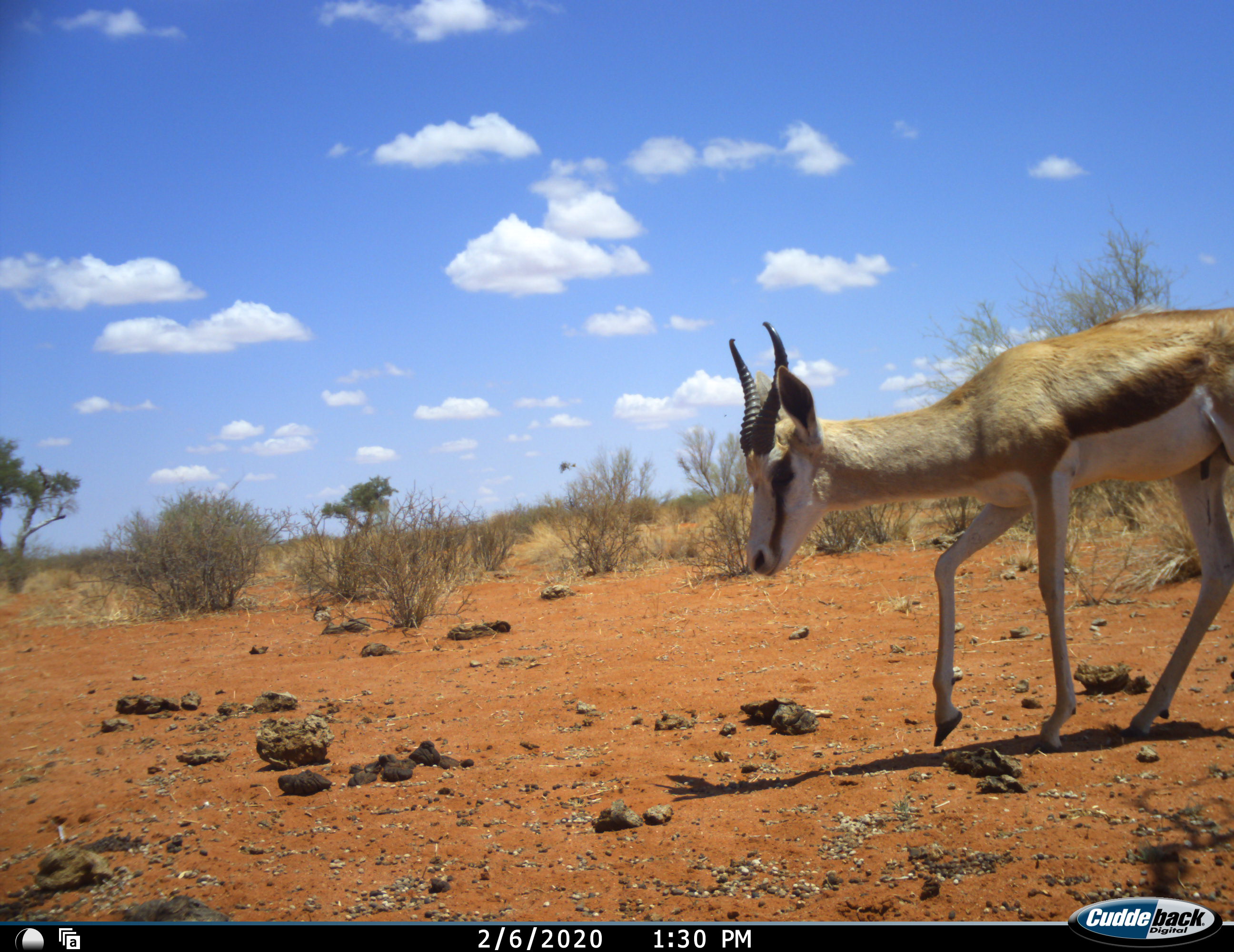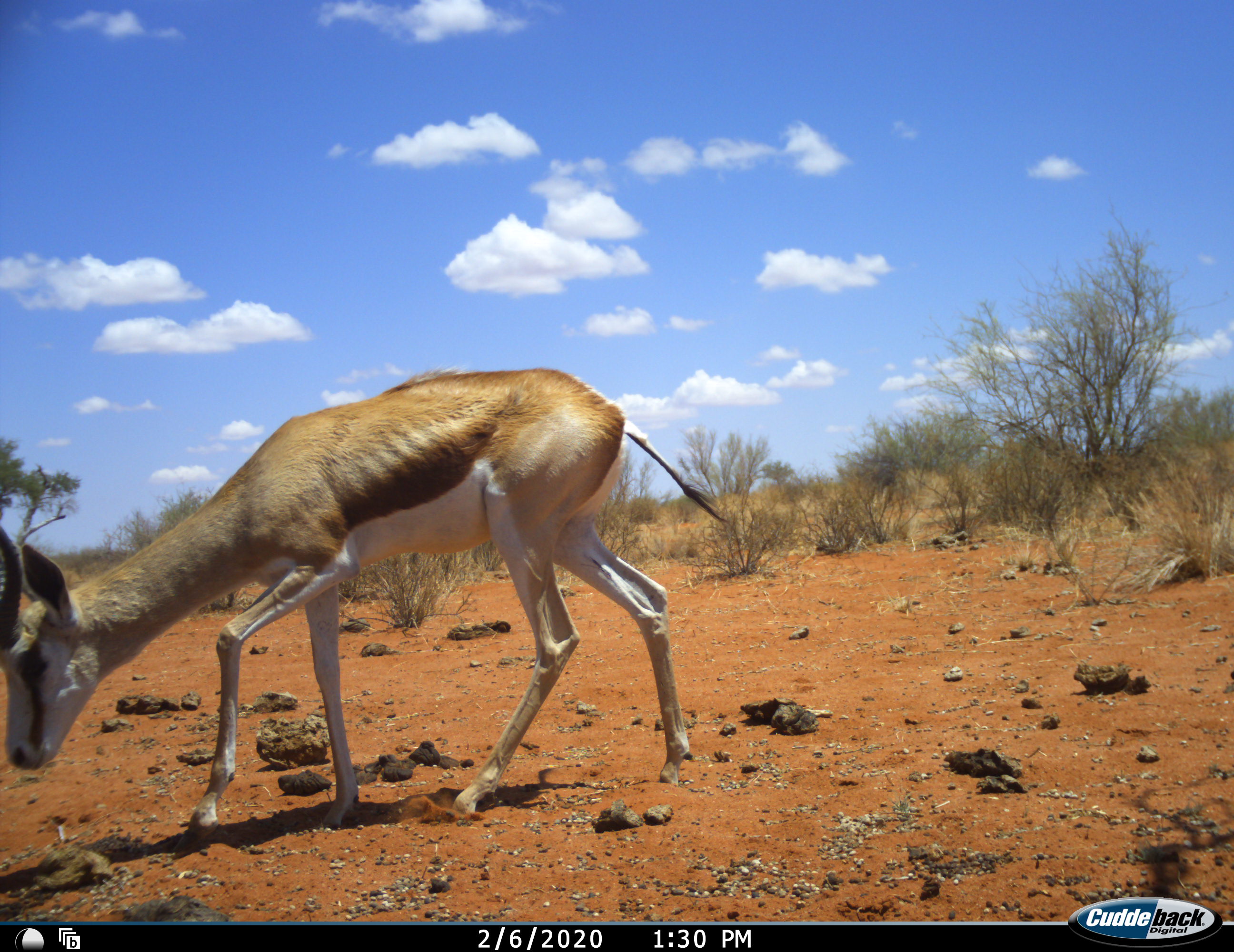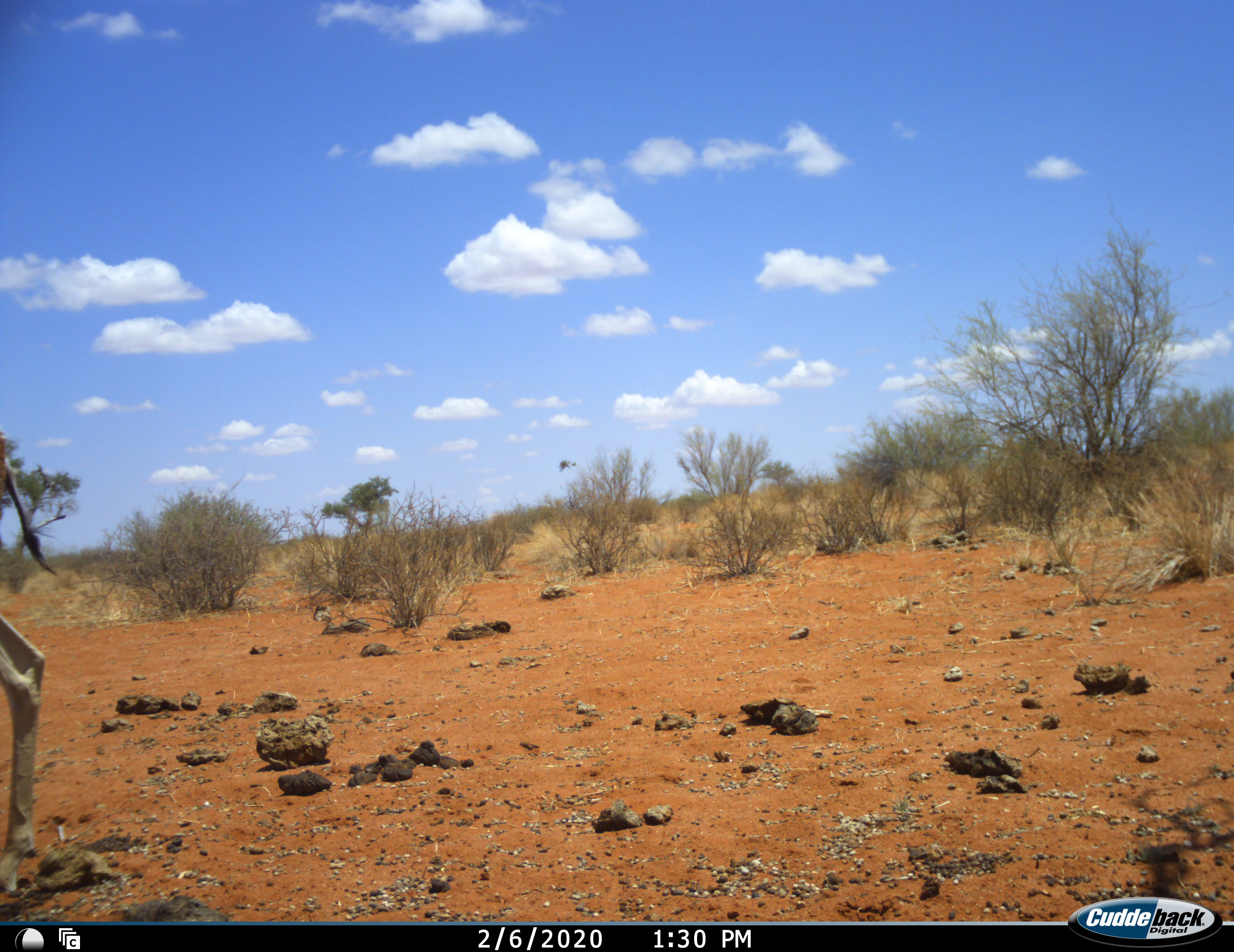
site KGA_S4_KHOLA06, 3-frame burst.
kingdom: Animalia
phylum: Chordata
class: Mammalia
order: Artiodactyla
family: Bovidae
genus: Antidorcas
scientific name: Antidorcas marsupialis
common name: springbok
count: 1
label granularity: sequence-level